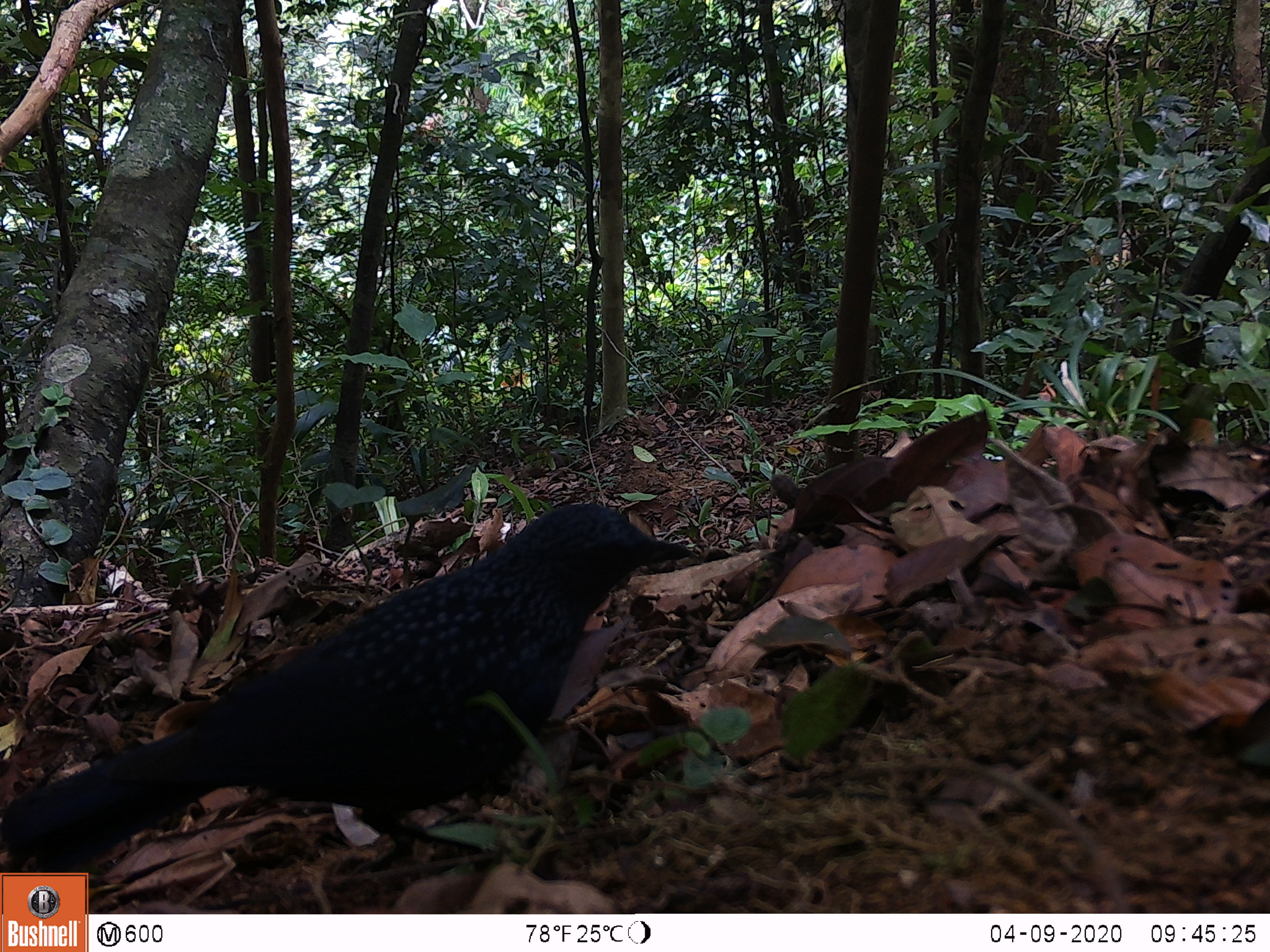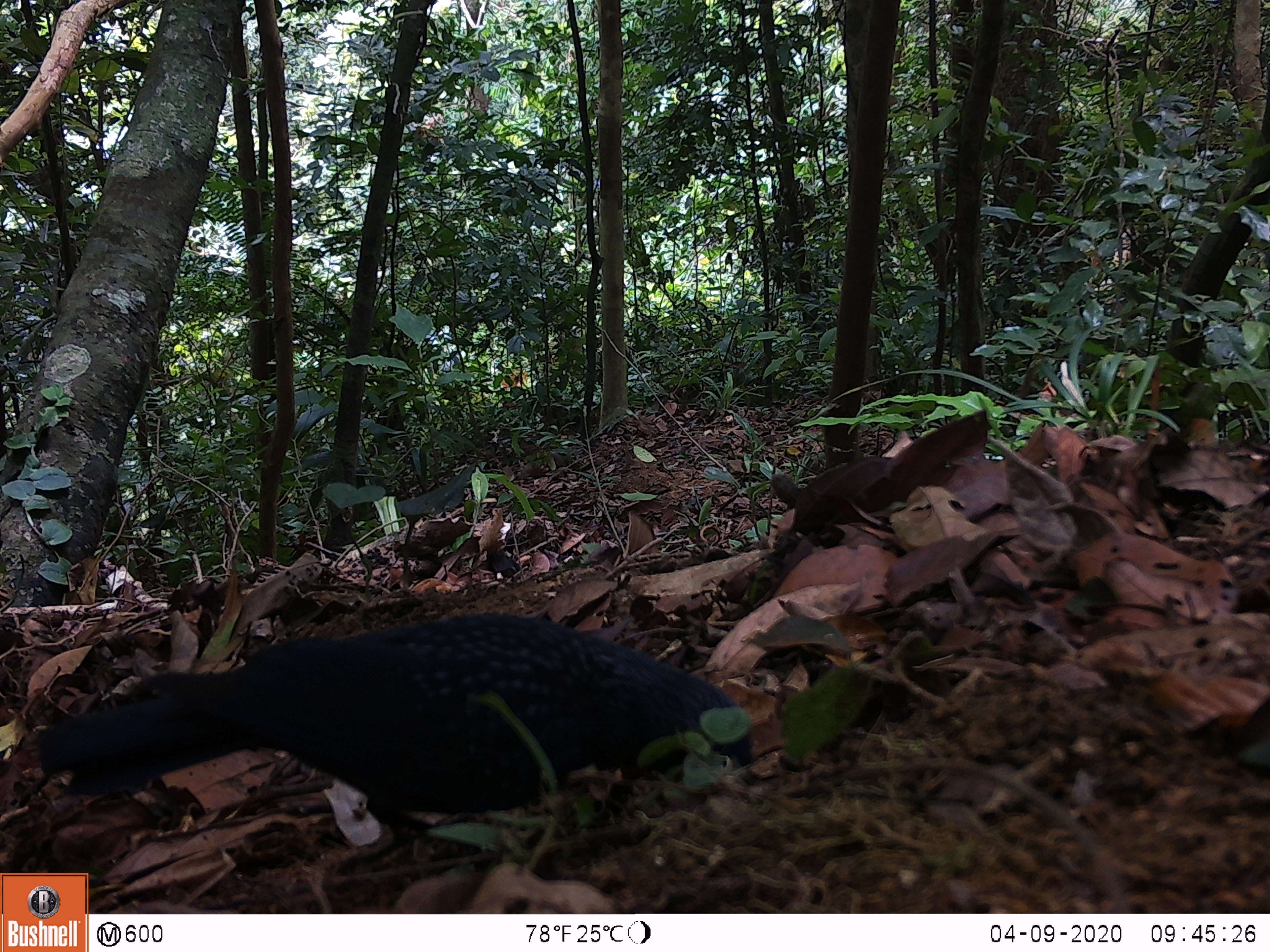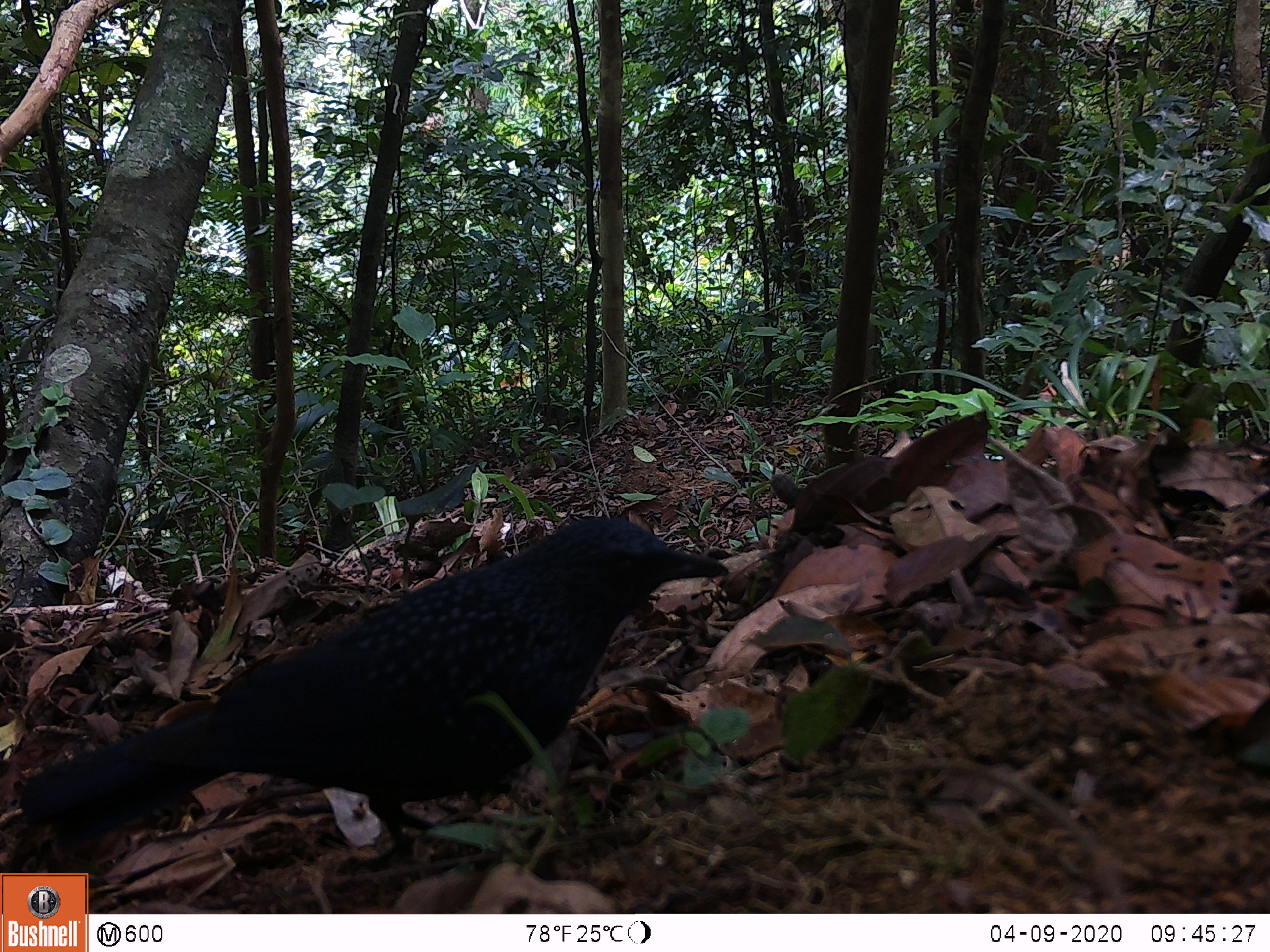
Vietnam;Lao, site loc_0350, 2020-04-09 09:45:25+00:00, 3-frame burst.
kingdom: Animalia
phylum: Chordata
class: Aves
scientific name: Aves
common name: bird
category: unidentified bird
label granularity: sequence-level